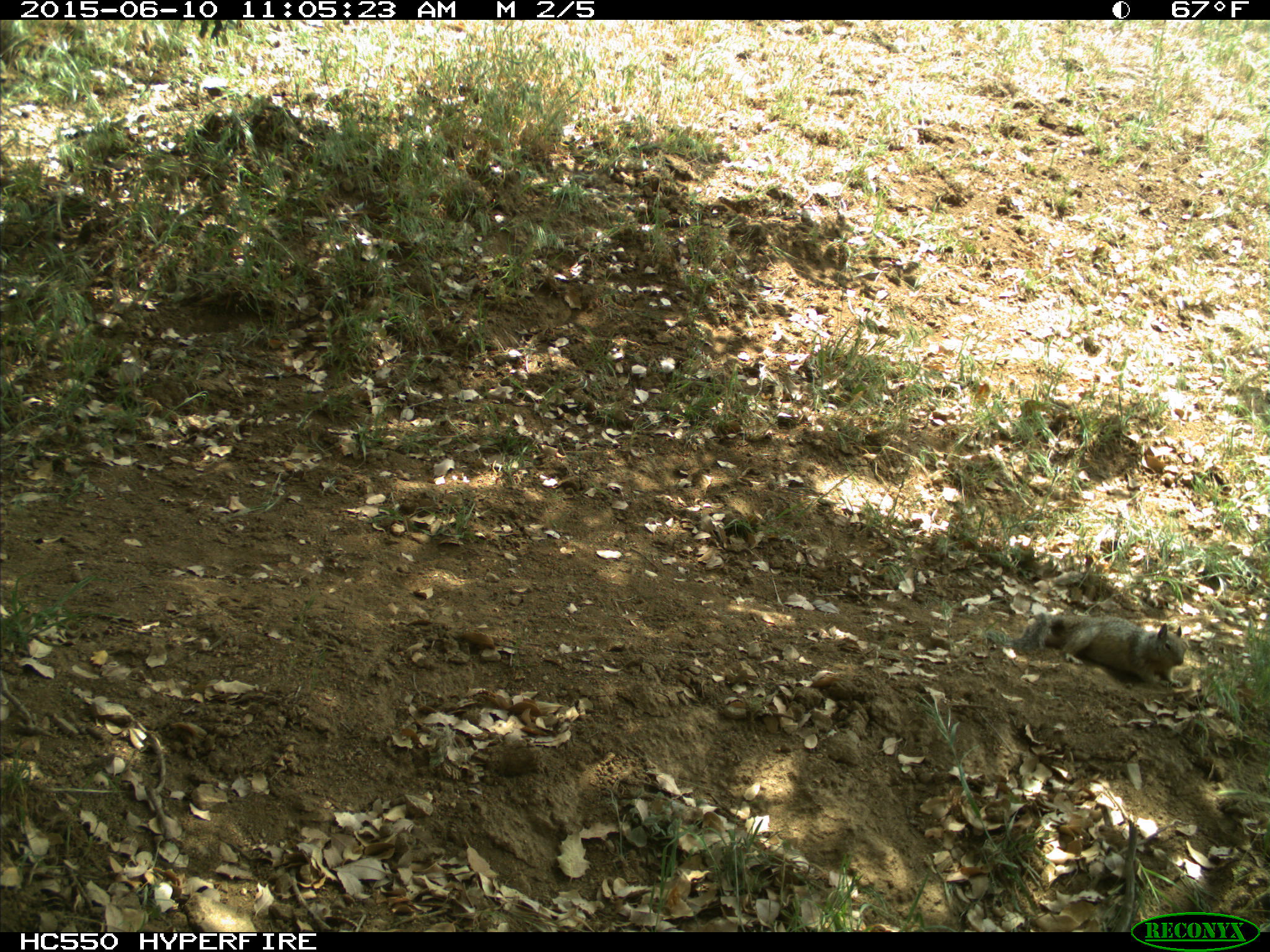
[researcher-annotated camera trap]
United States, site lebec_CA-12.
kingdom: Animalia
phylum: Chordata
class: Mammalia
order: Rodentia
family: Sciuridae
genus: Otospermophilus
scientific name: Otospermophilus beecheyi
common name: california ground squirrel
Otospermophilus beecheyi (california ground squirrel).